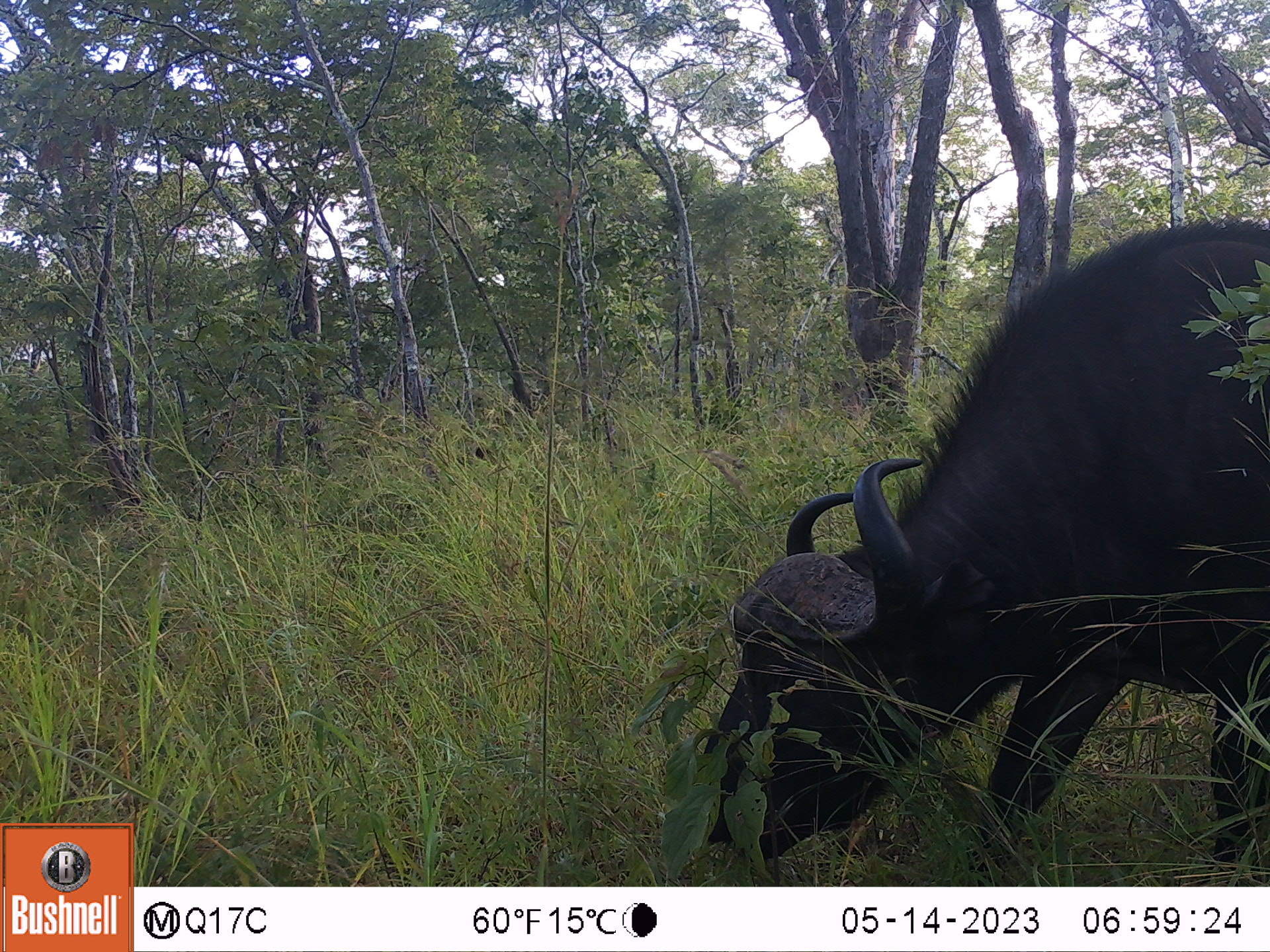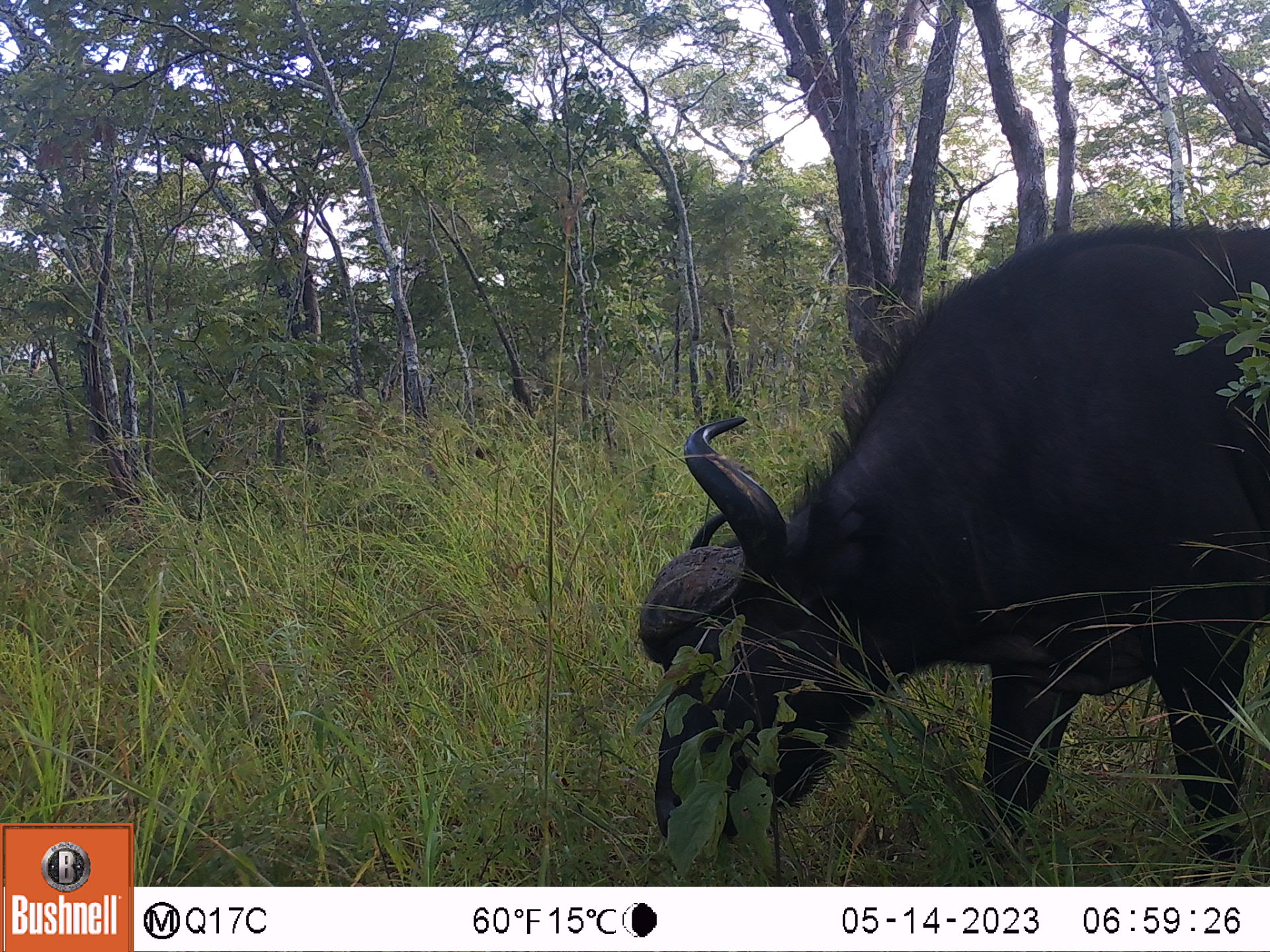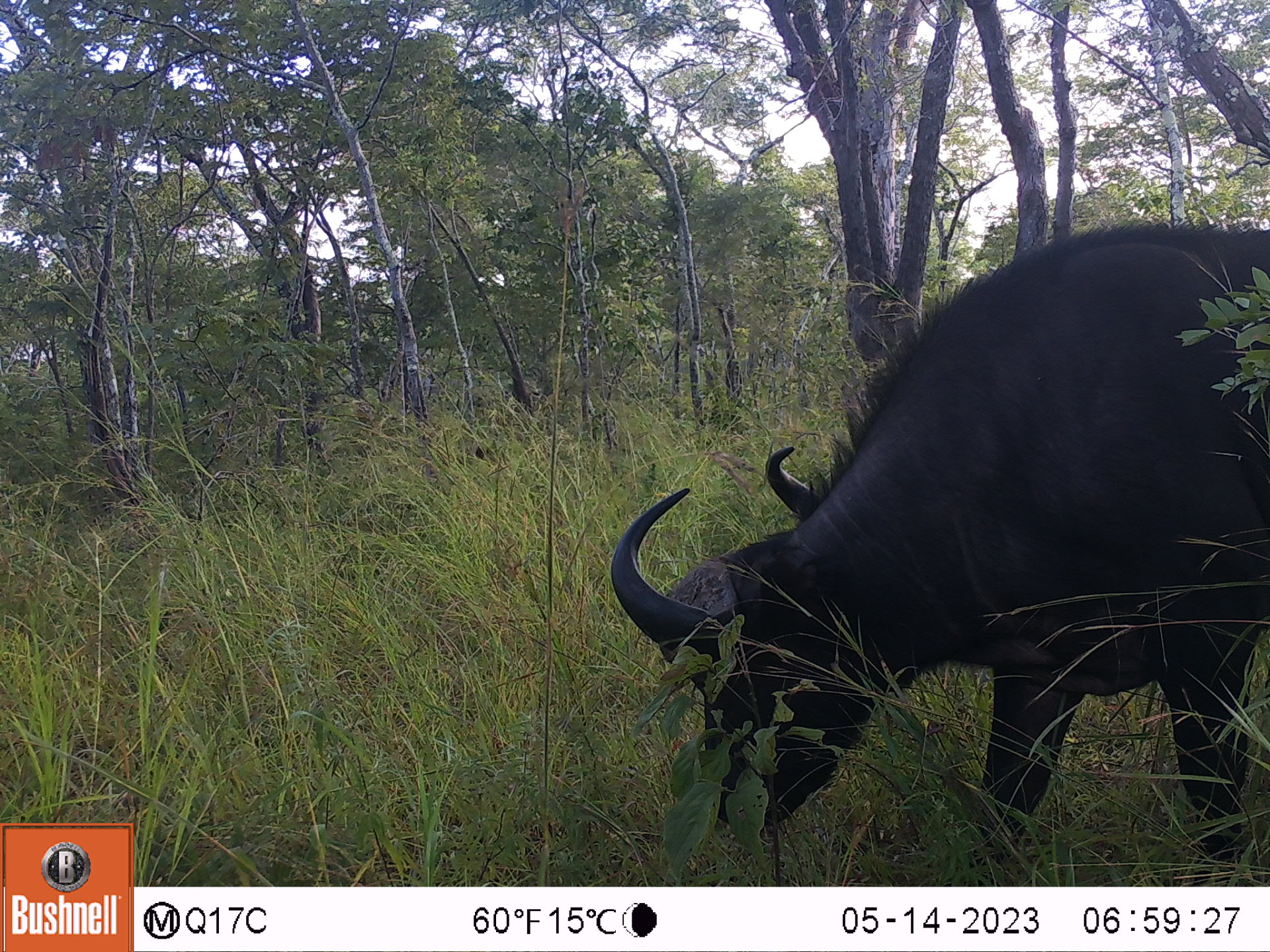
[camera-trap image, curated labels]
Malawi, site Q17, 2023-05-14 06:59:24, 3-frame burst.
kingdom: Animalia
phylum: Chordata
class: Mammalia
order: Artiodactyla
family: Bovidae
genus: Syncerus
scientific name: Syncerus caffer caffer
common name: cape buffalo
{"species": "cape buffalo (Syncerus caffer caffer)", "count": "1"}